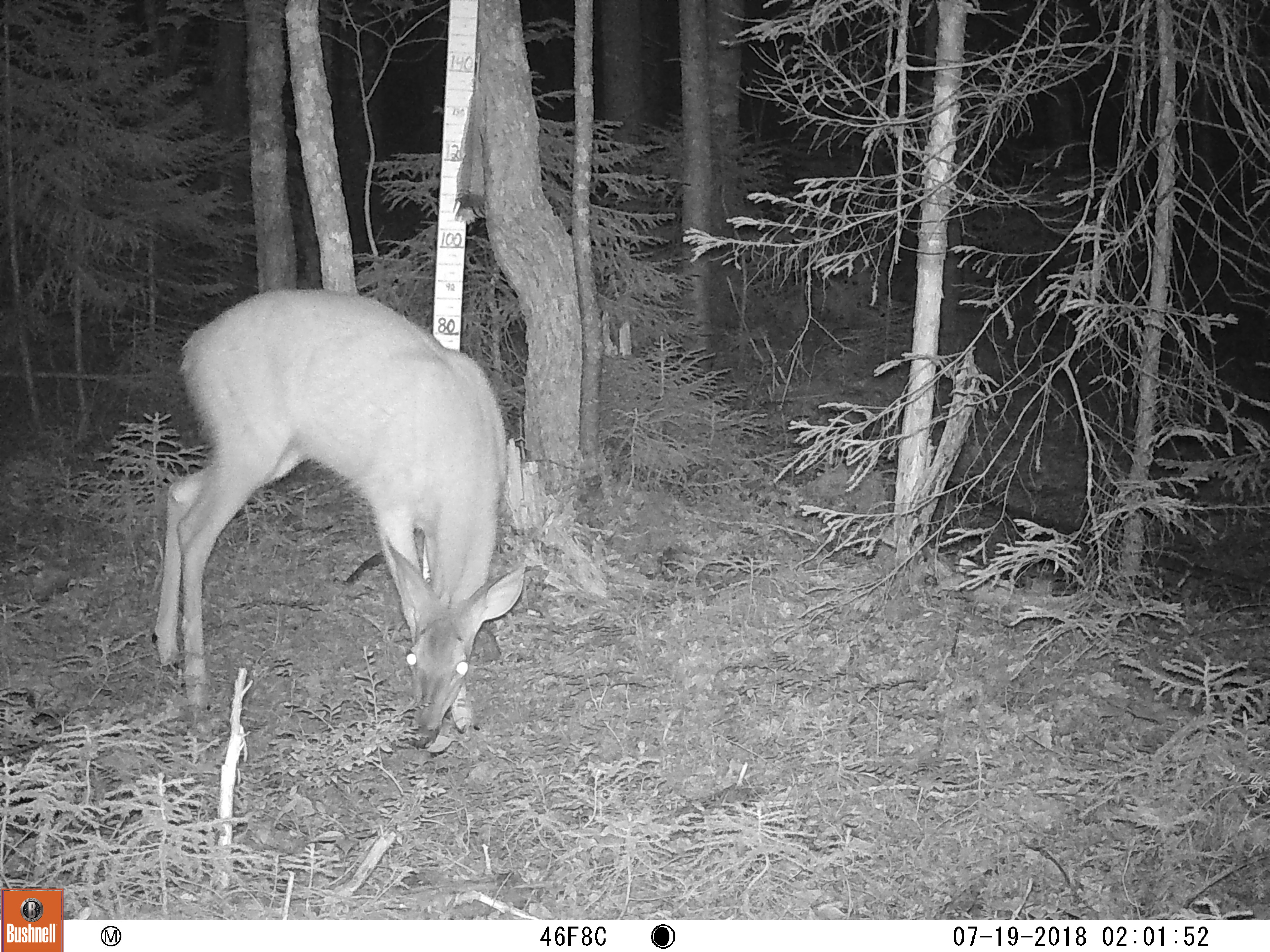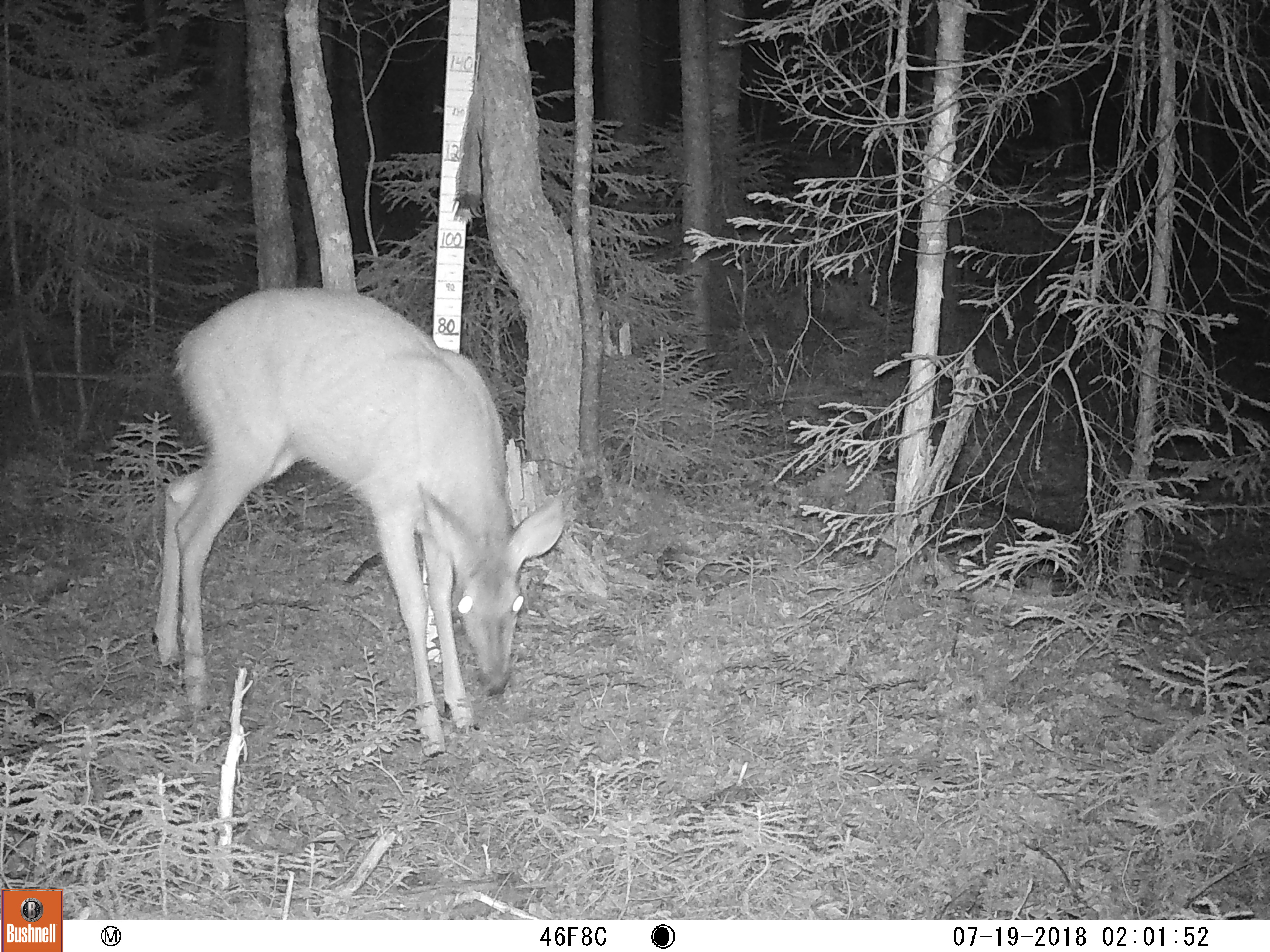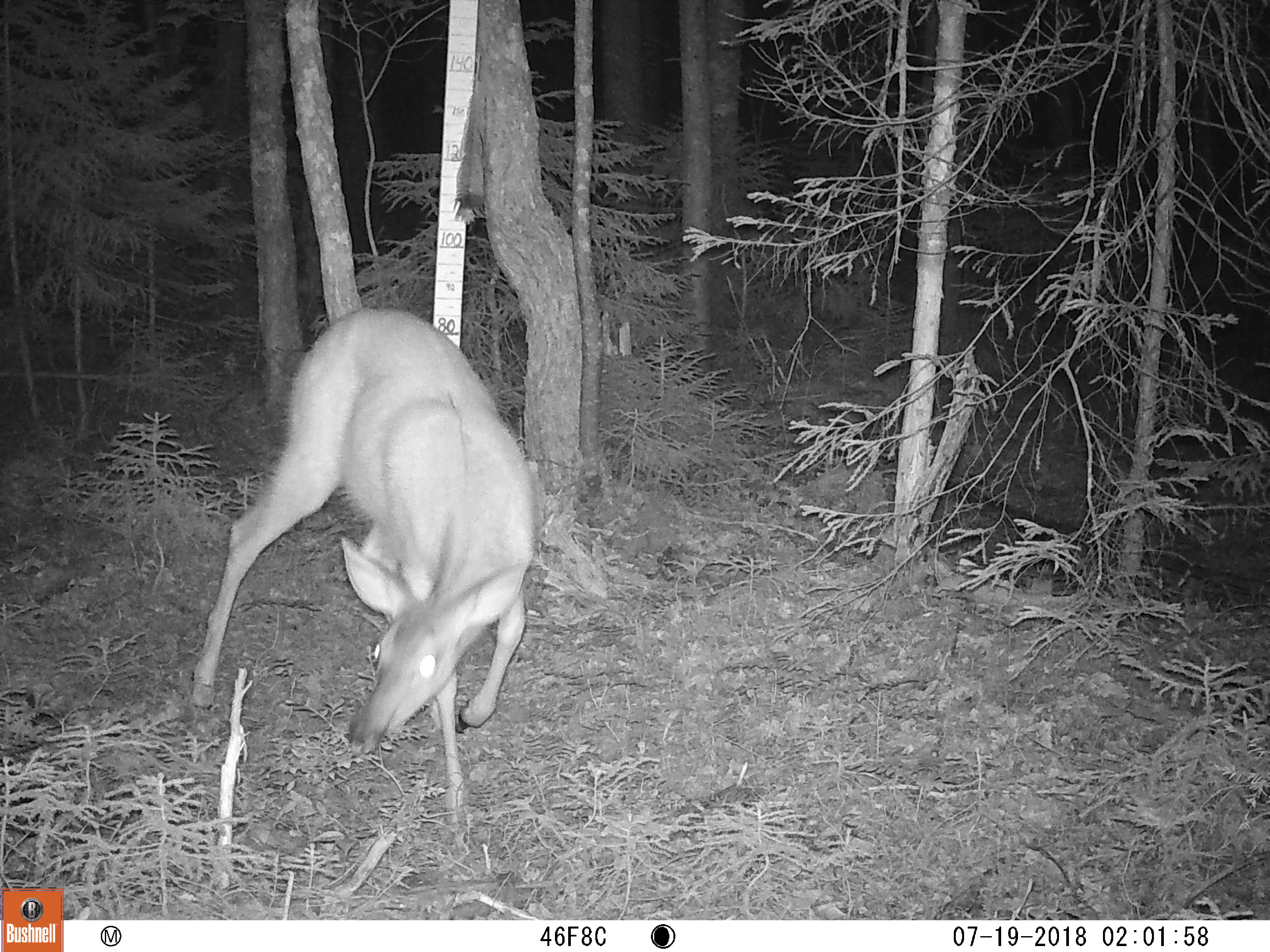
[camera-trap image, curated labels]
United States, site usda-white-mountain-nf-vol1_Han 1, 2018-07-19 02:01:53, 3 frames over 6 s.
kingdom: Animalia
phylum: Chordata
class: Mammalia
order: Artiodactyla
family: Cervidae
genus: Odocoileus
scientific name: Odocoileus virginianus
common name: white-tailed deer